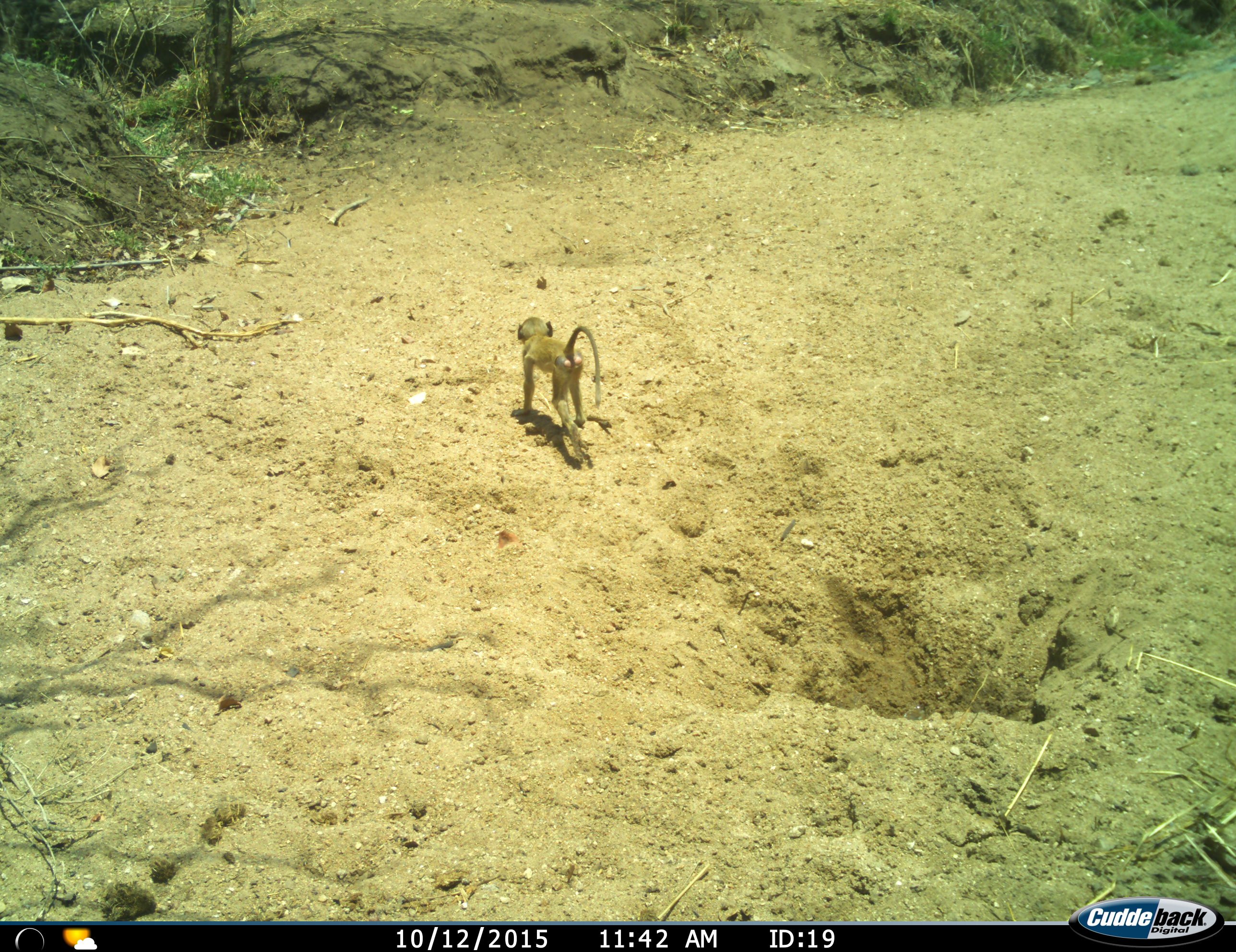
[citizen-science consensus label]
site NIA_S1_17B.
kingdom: Animalia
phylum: Chordata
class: Mammalia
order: Primates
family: Cercopithecidae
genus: Papio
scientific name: Papio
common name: baboon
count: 1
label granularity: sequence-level